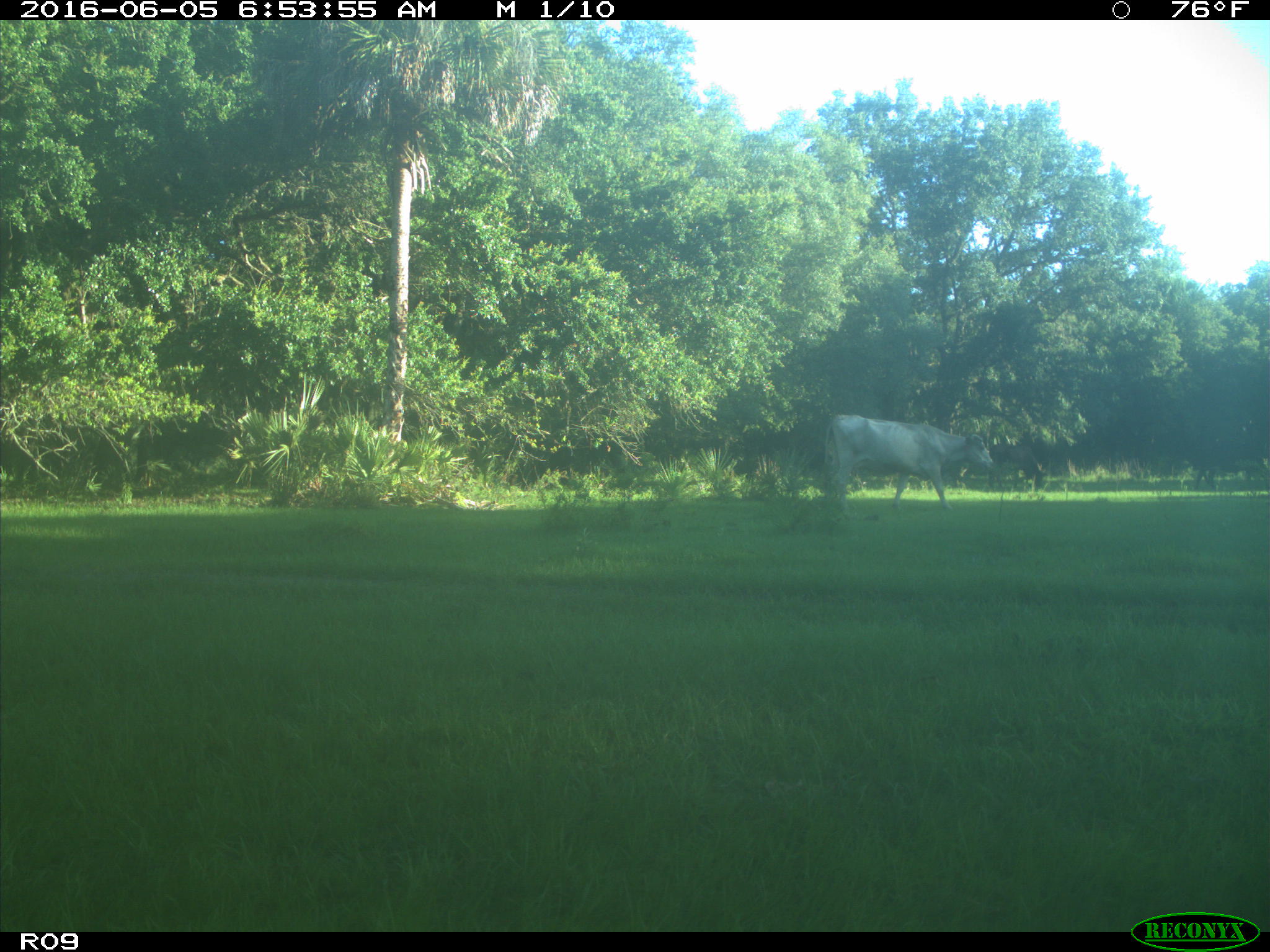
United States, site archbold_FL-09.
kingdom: Animalia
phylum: Chordata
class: Mammalia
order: Artiodactyla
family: Bovidae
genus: Bos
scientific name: Bos taurus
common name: domestic cow